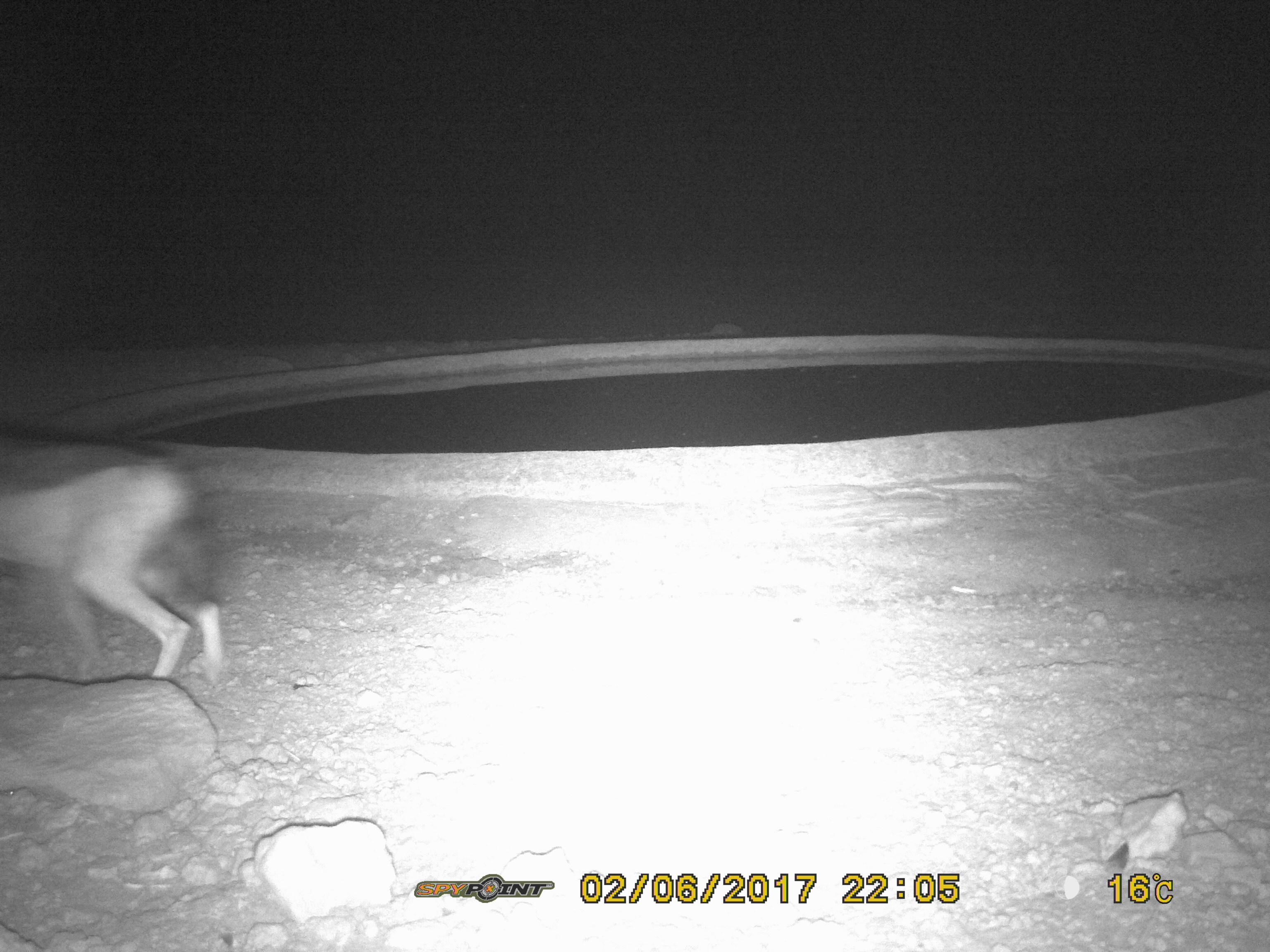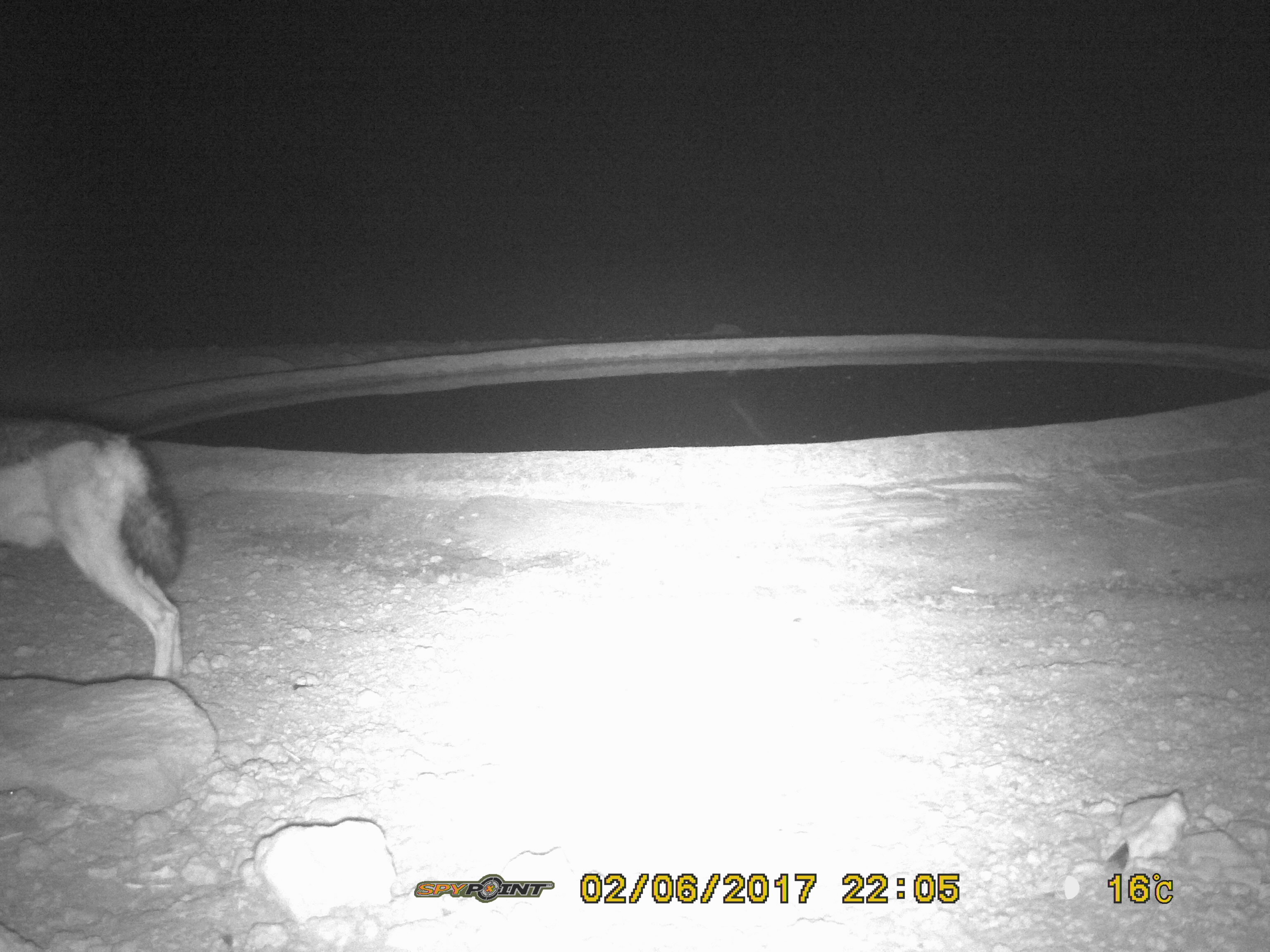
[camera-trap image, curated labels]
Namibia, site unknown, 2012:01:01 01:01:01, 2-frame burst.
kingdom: Animalia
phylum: Chordata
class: Mammalia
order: Carnivora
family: Canidae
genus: Lupulella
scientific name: Lupulella mesomelas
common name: black-backed jackal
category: canis mesomelas